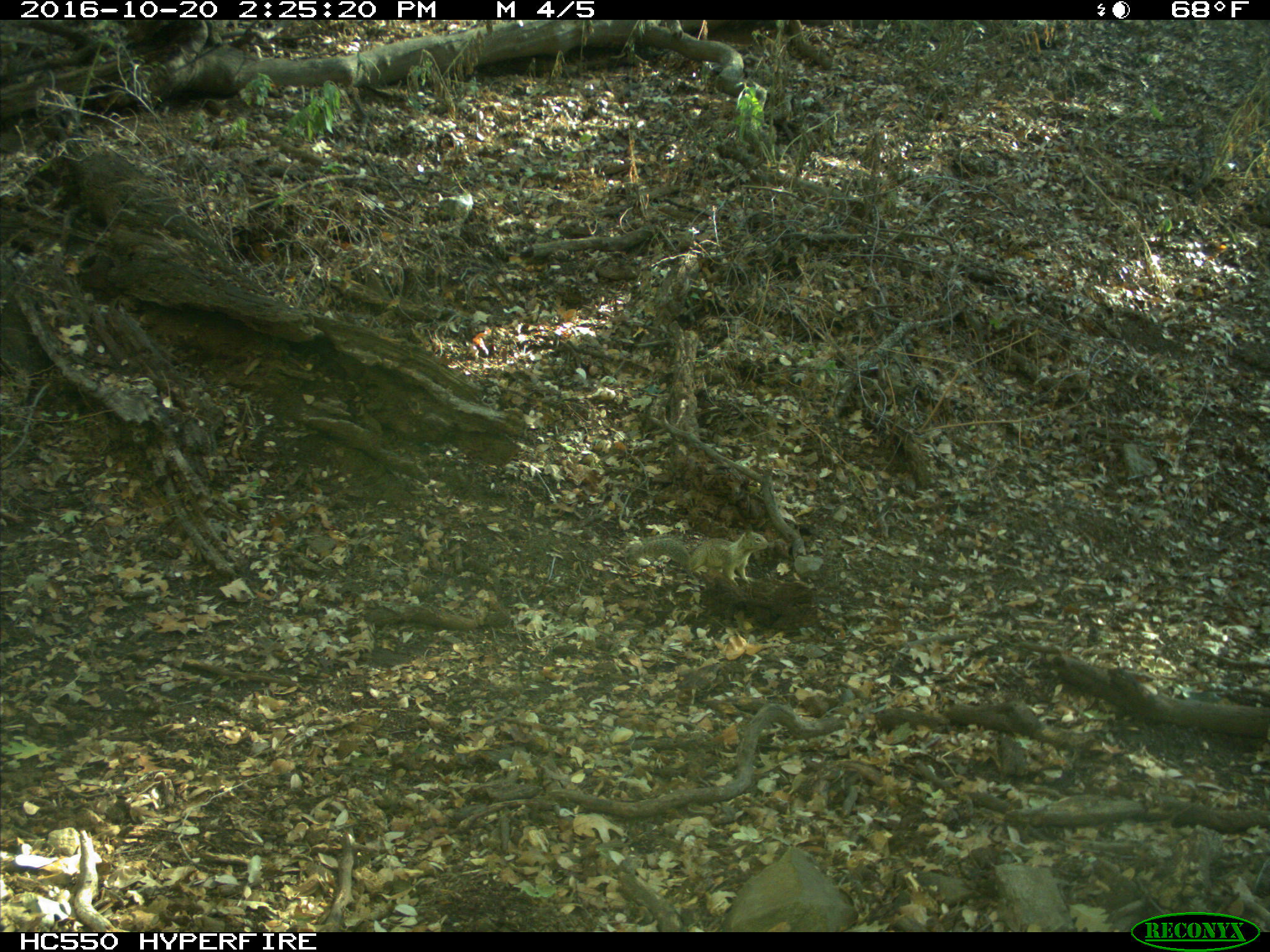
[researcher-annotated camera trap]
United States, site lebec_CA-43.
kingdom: Animalia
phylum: Chordata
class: Mammalia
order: Rodentia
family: Sciuridae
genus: Otospermophilus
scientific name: Otospermophilus beecheyi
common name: california ground squirrel